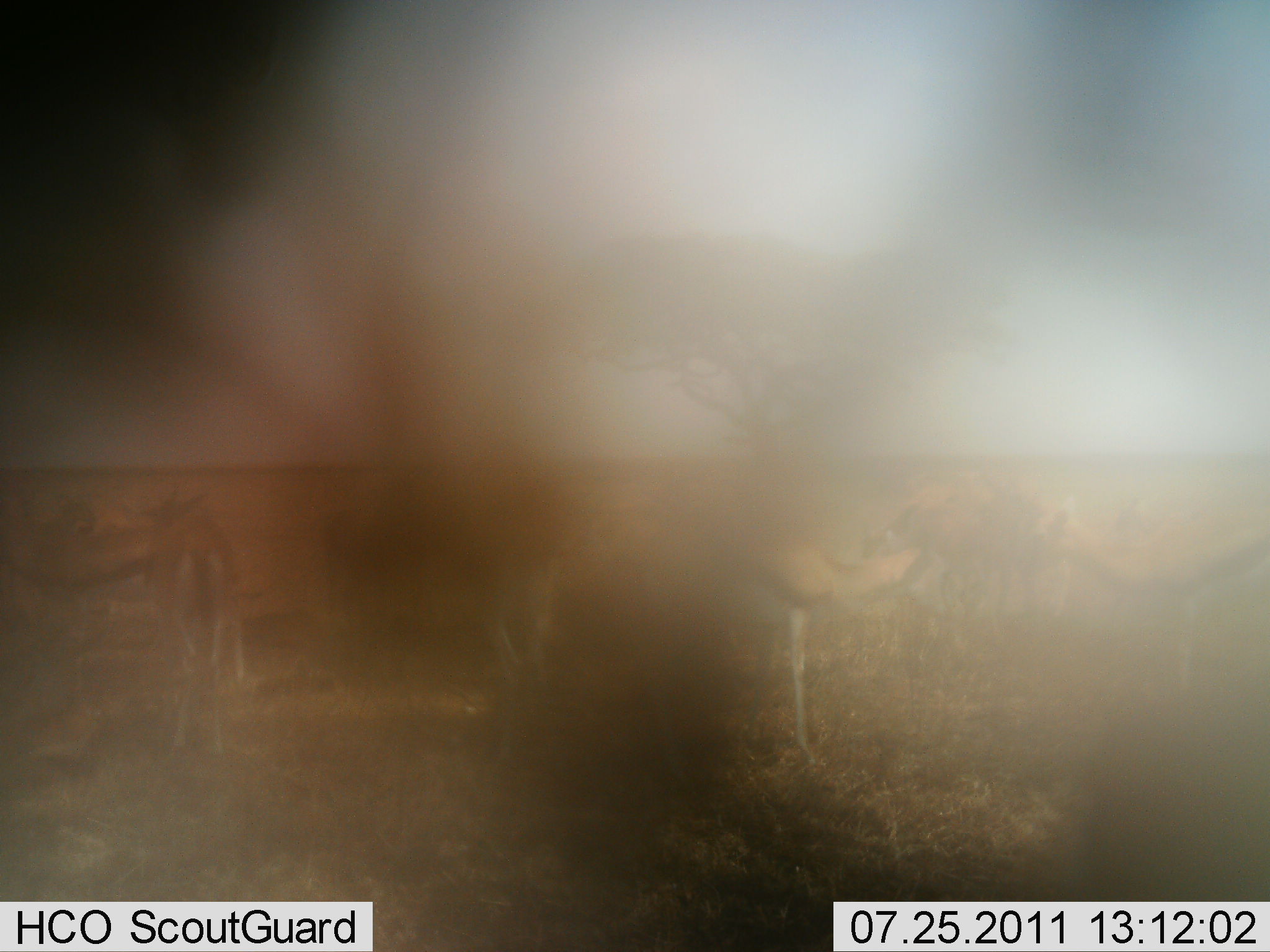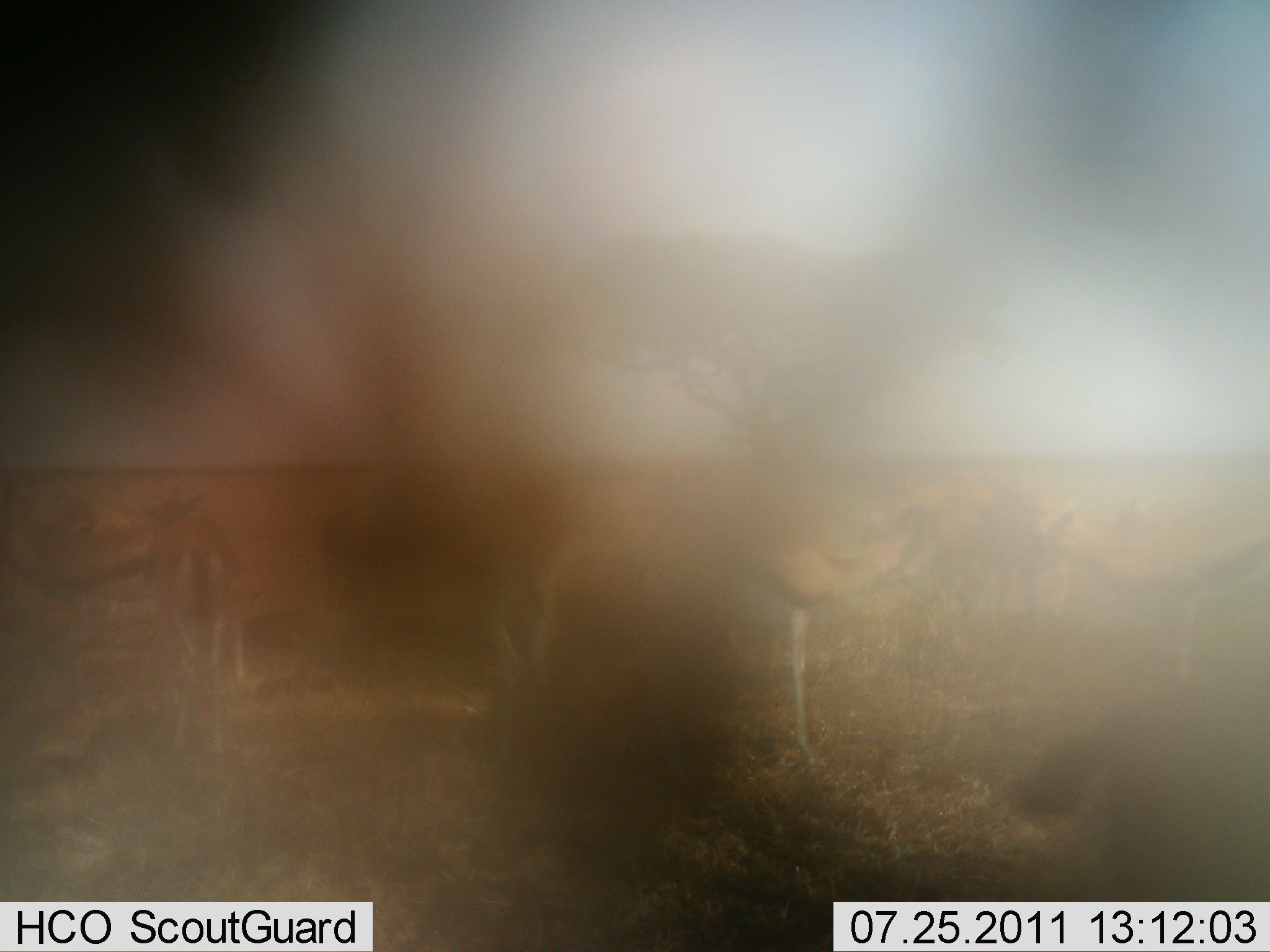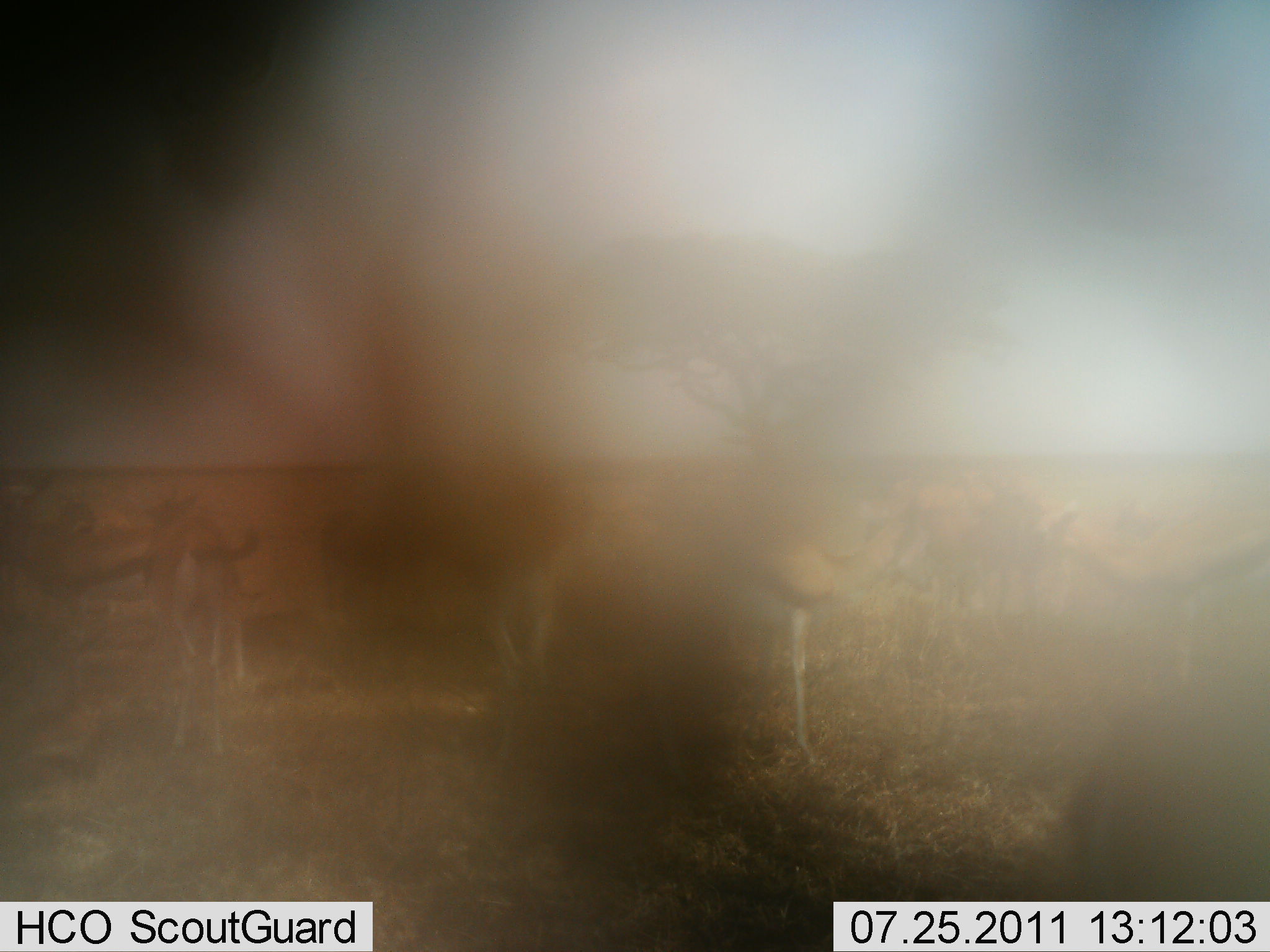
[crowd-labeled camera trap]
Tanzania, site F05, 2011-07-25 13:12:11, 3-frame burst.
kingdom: Animalia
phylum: Chordata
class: Mammalia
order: Artiodactyla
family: Bovidae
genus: Eudorcas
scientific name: Eudorcas thomsonii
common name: thomson's gazelle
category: gazellethomsons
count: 7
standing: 100%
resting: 0%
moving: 0%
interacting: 0%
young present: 0%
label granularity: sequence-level